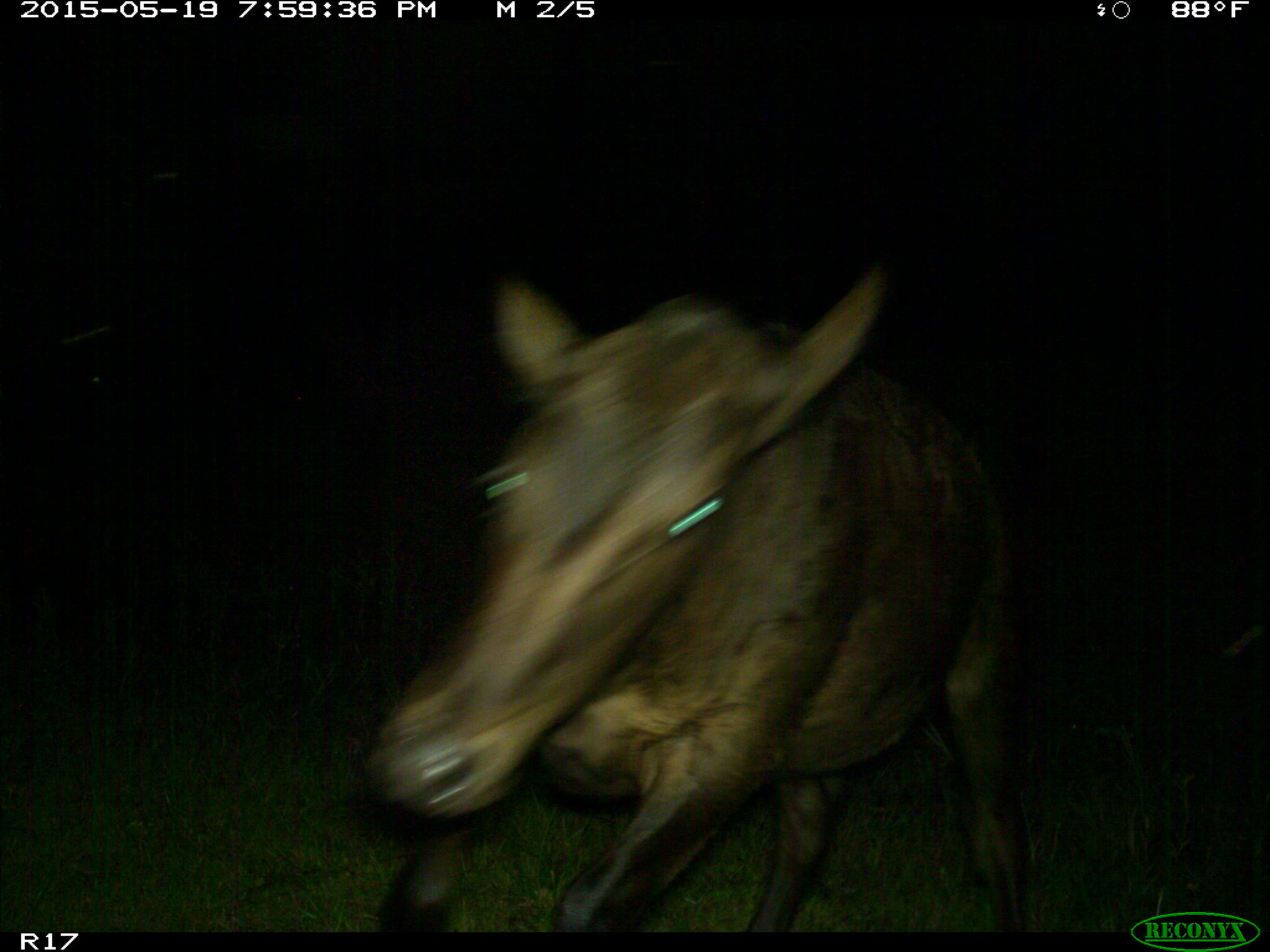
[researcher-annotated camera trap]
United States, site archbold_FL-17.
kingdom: Animalia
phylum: Chordata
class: Mammalia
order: Artiodactyla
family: Bovidae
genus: Bos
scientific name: Bos taurus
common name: domestic cow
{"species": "Bos taurus (domestic cow)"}